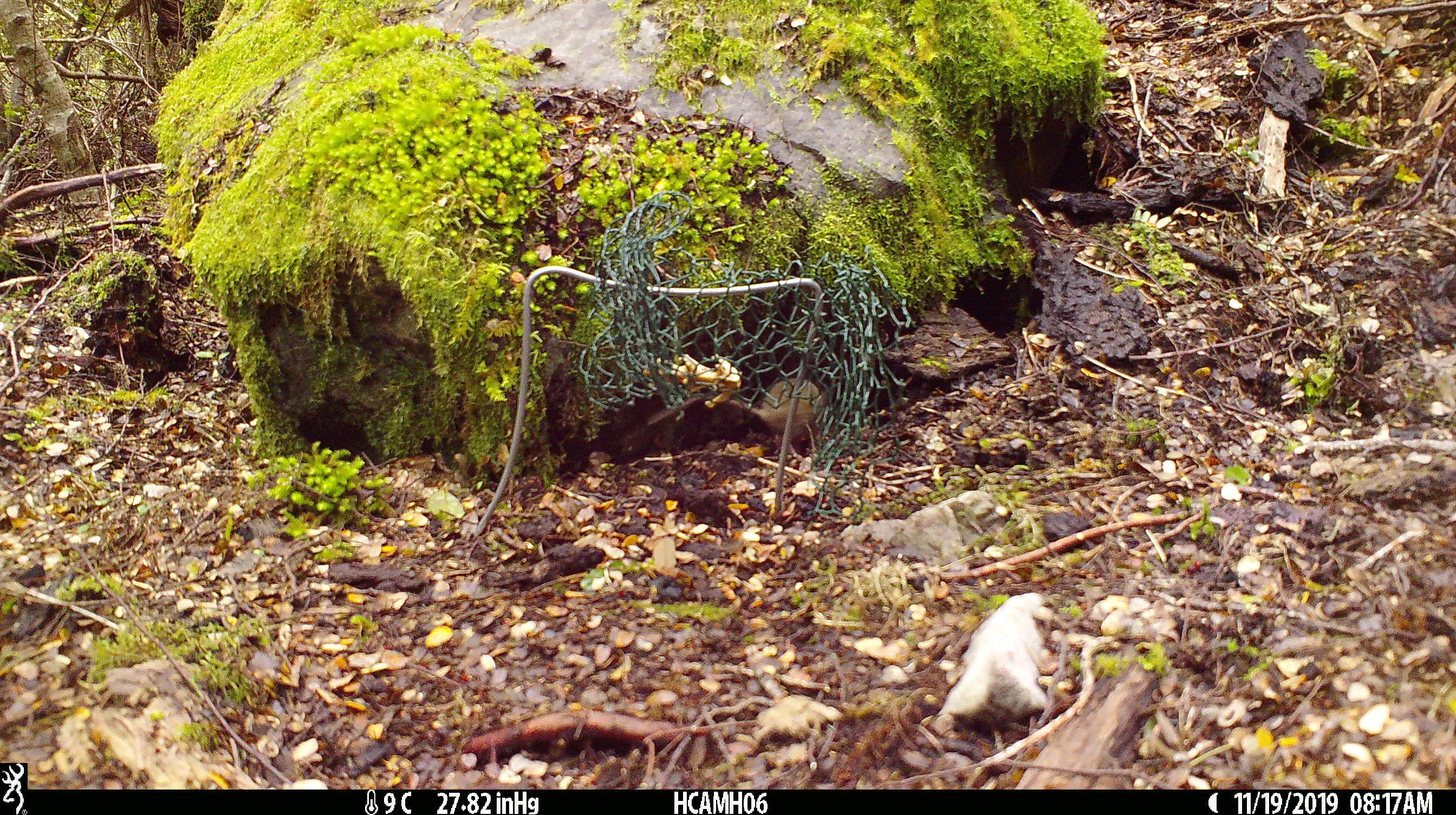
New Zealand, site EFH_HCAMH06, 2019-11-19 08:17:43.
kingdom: Animalia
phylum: Chordata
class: Mammalia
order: Rodentia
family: Muridae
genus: Mus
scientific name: Mus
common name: mouse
Mouse (Mus).